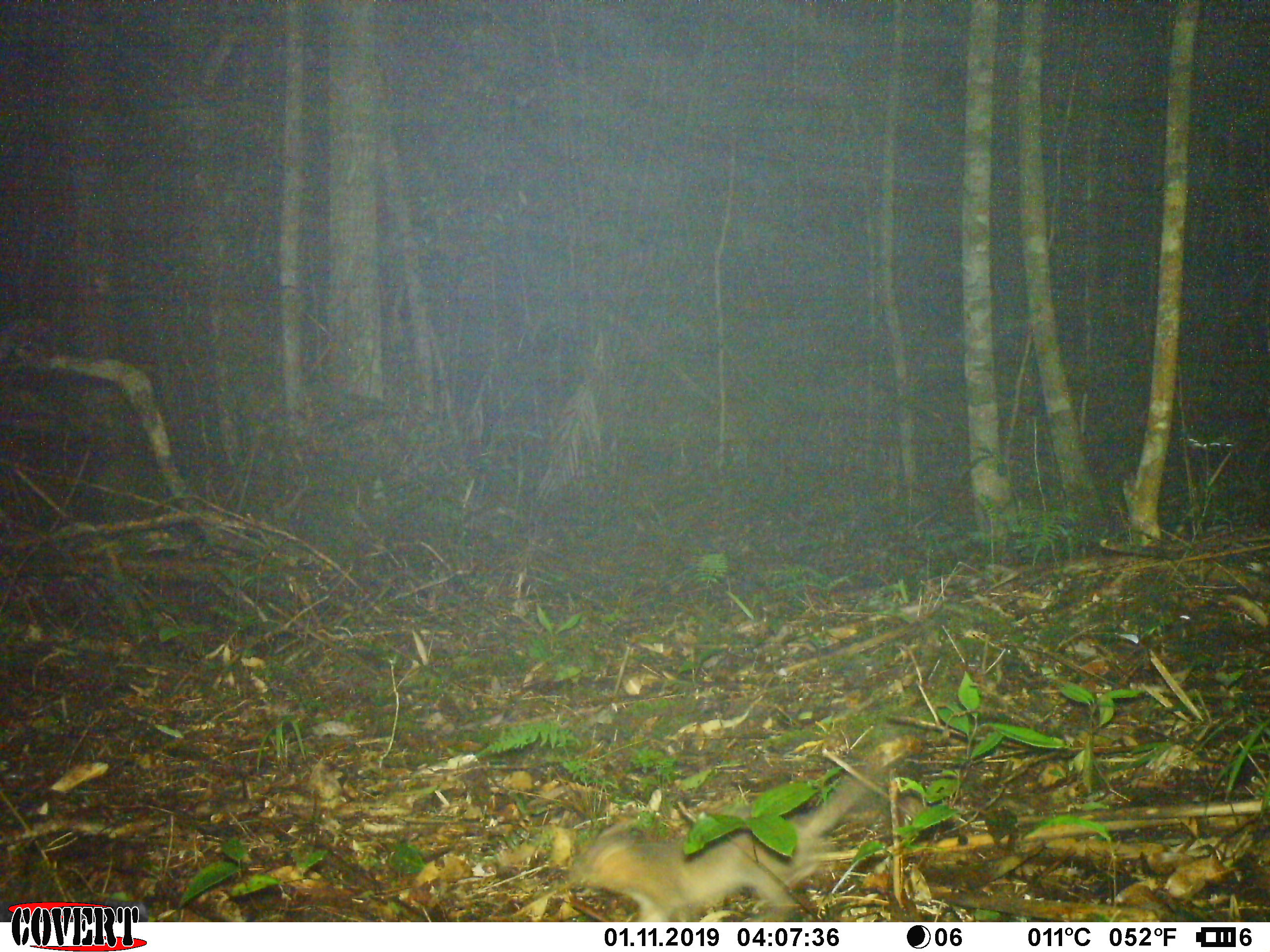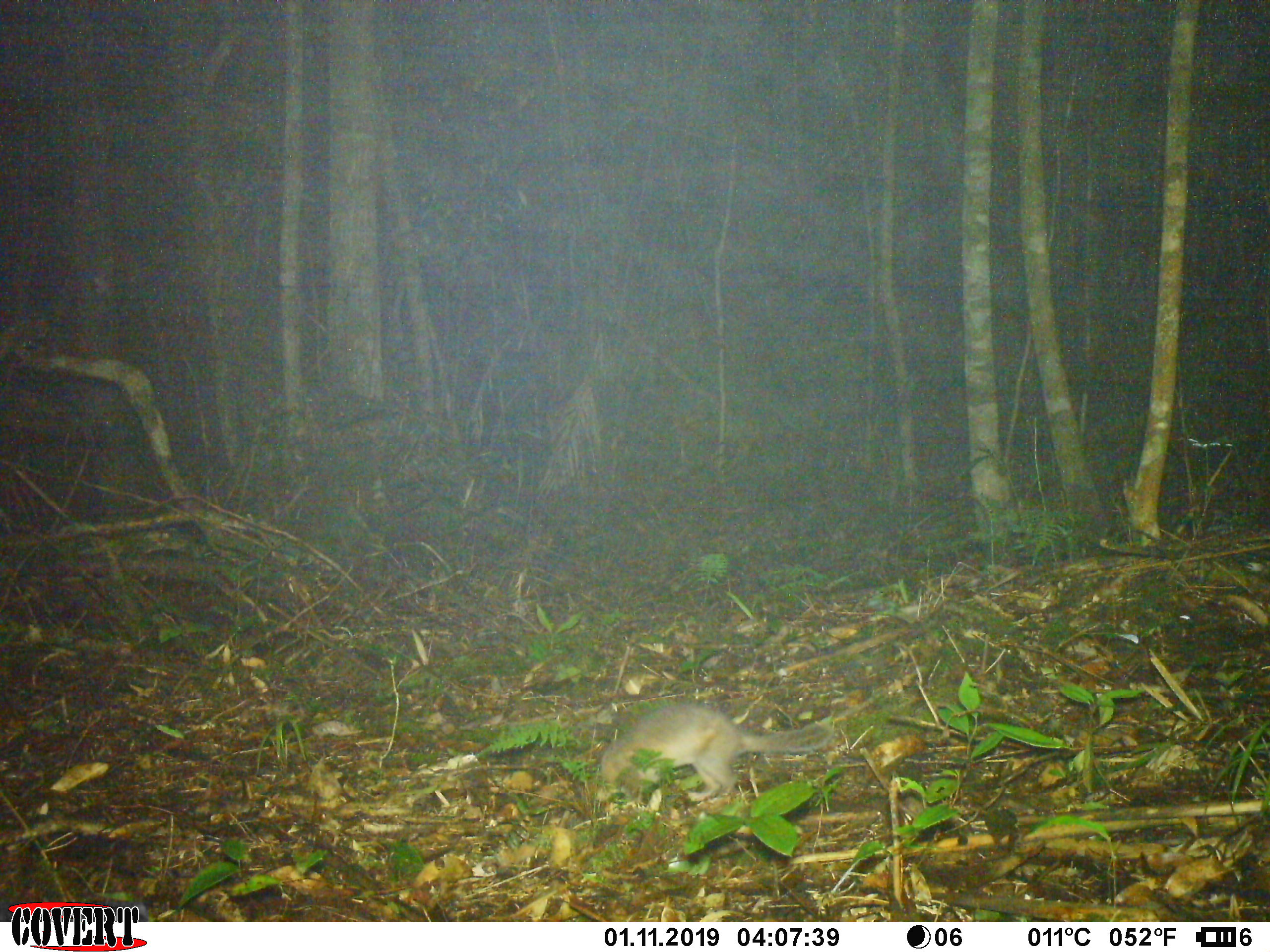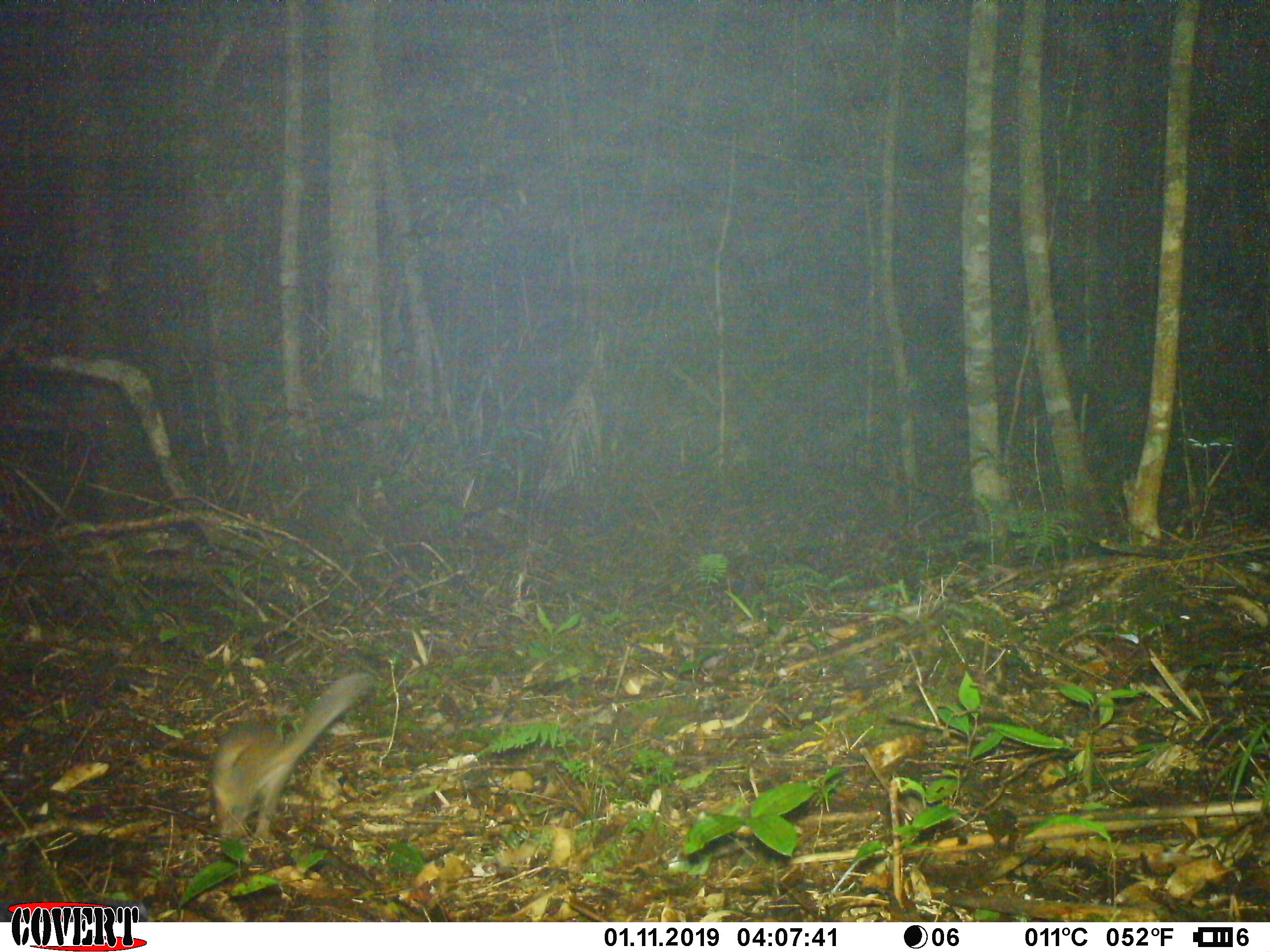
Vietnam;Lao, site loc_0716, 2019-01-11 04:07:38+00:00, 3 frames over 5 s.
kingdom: Animalia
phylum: Chordata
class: Mammalia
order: Carnivora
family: Mustelidae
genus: Melogale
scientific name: Melogale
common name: ferret badger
Ferret badger (Melogale). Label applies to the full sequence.